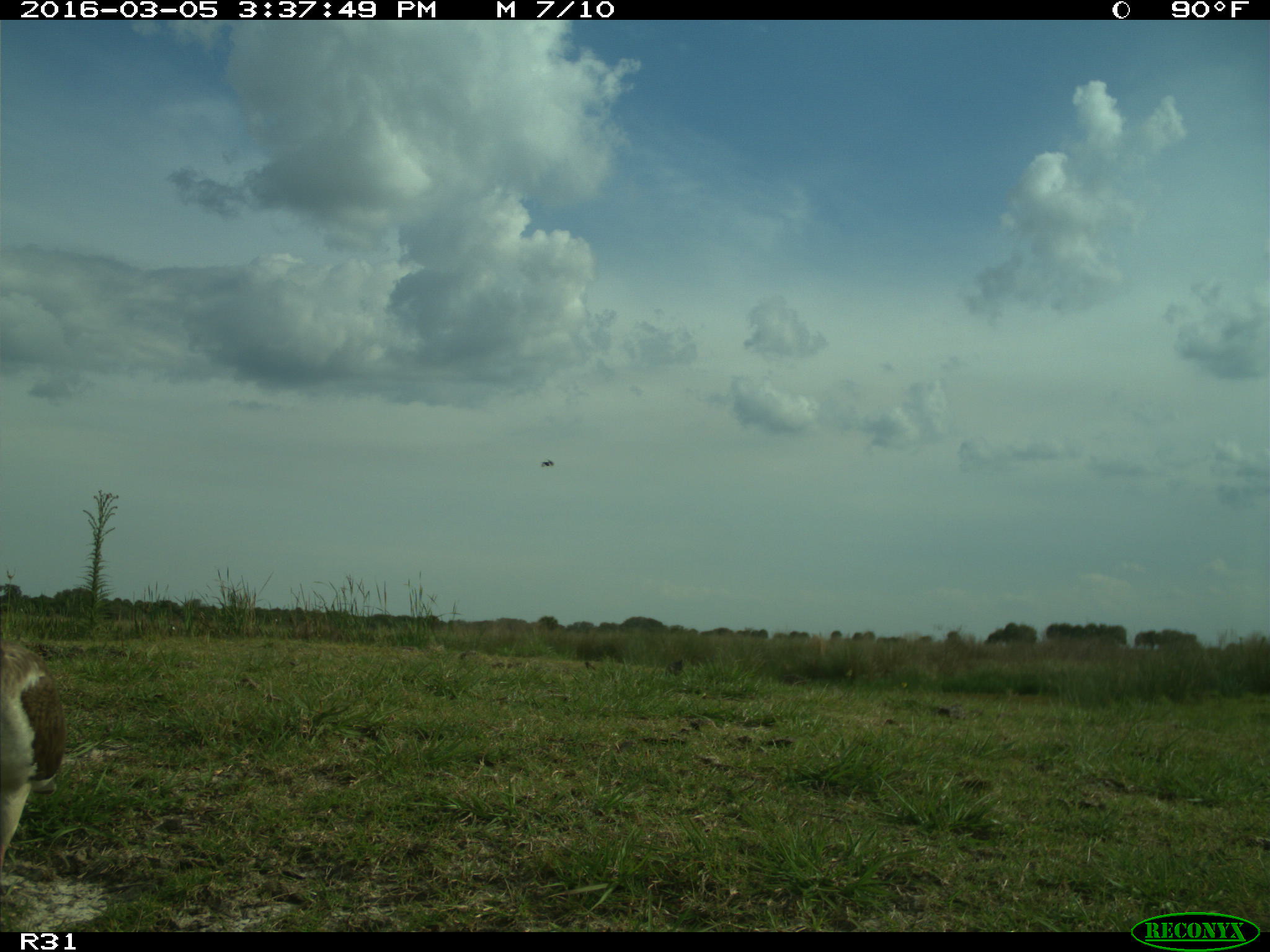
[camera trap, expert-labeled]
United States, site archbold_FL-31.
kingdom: Animalia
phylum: Chordata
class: Aves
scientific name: Aves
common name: birds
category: unidentified bird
Unidentified bird (birds) (Aves).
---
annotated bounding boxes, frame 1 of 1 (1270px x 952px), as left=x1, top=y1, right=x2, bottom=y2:
animal: left=1, top=640, right=65, bottom=868